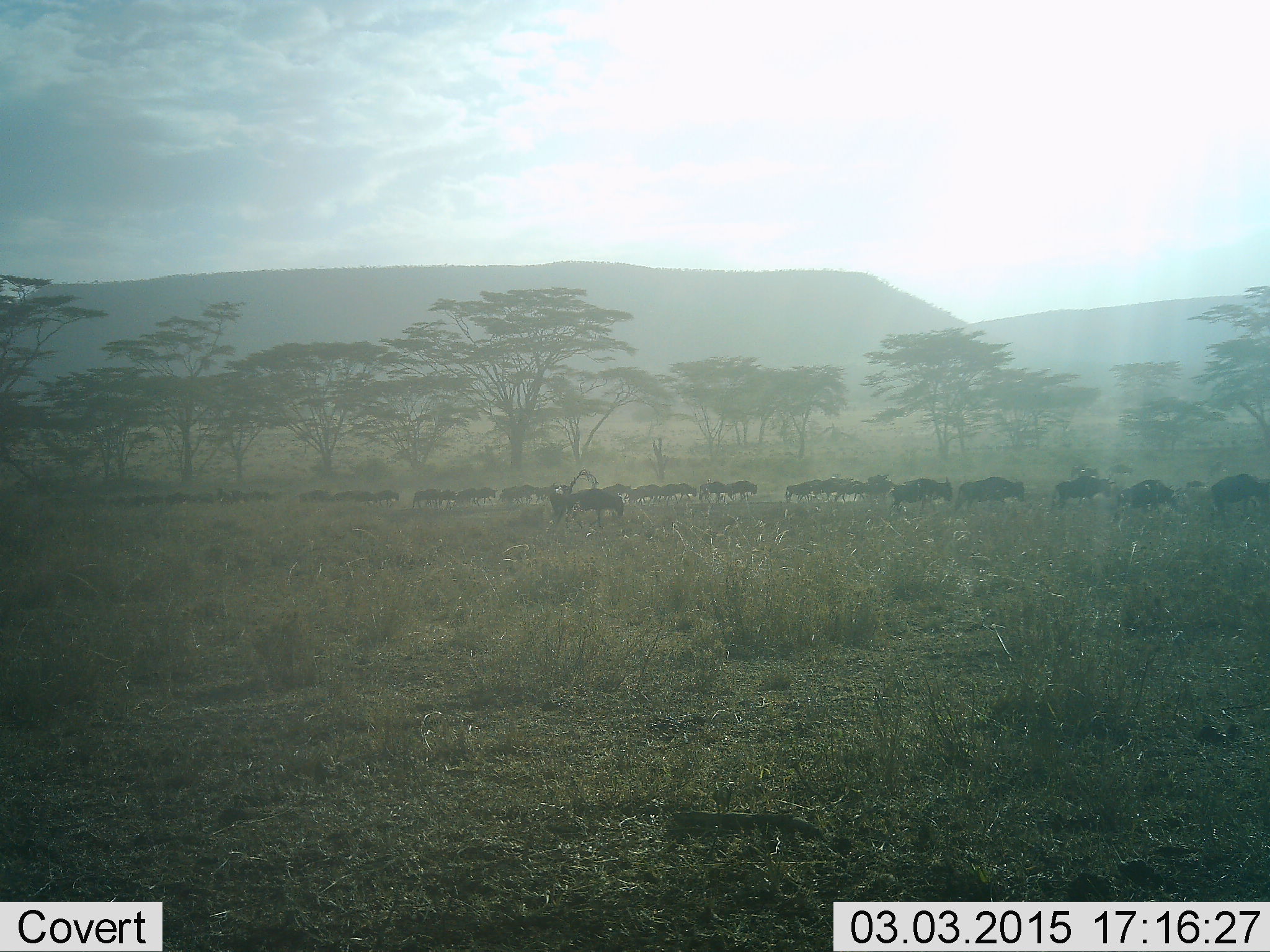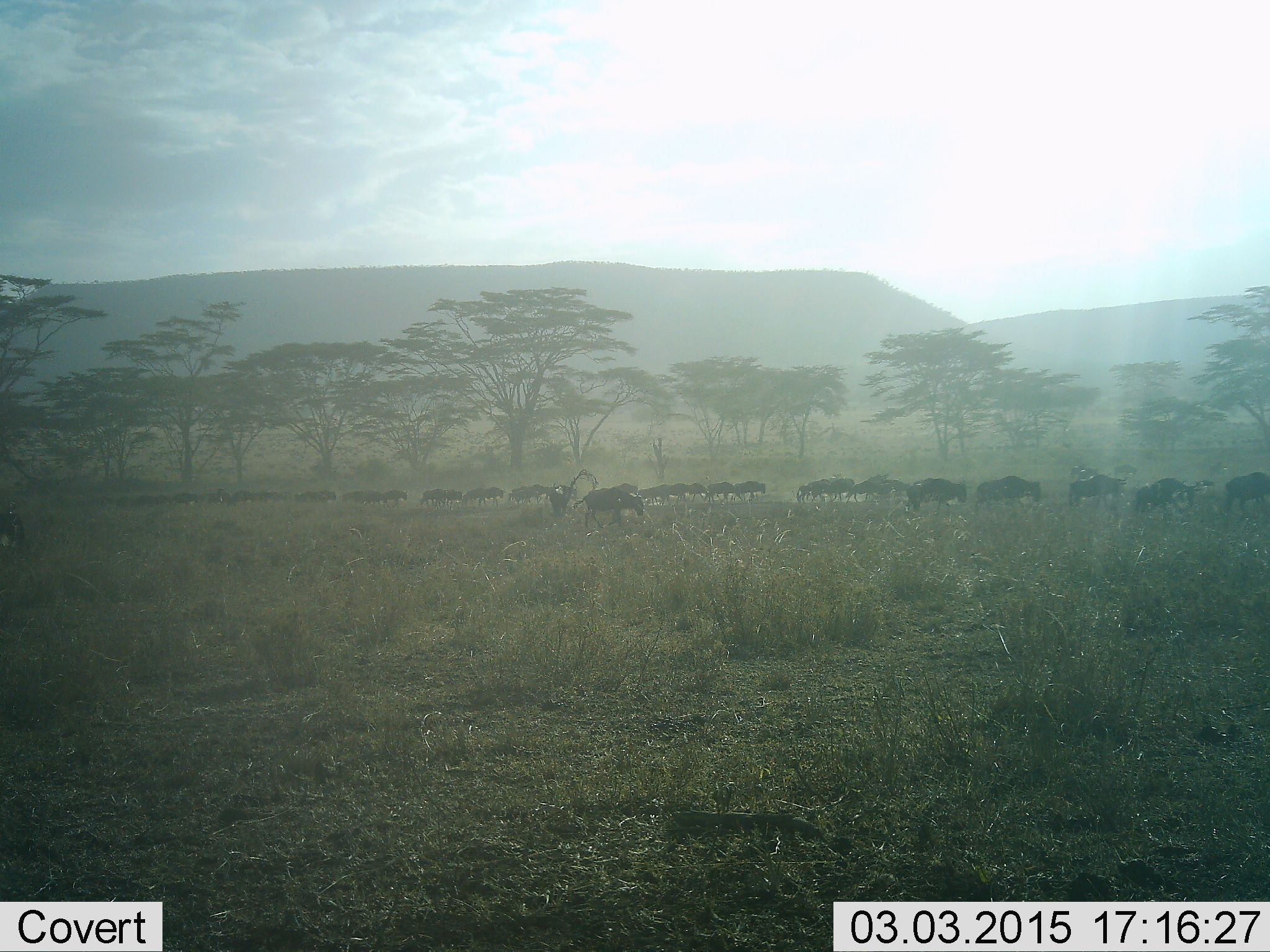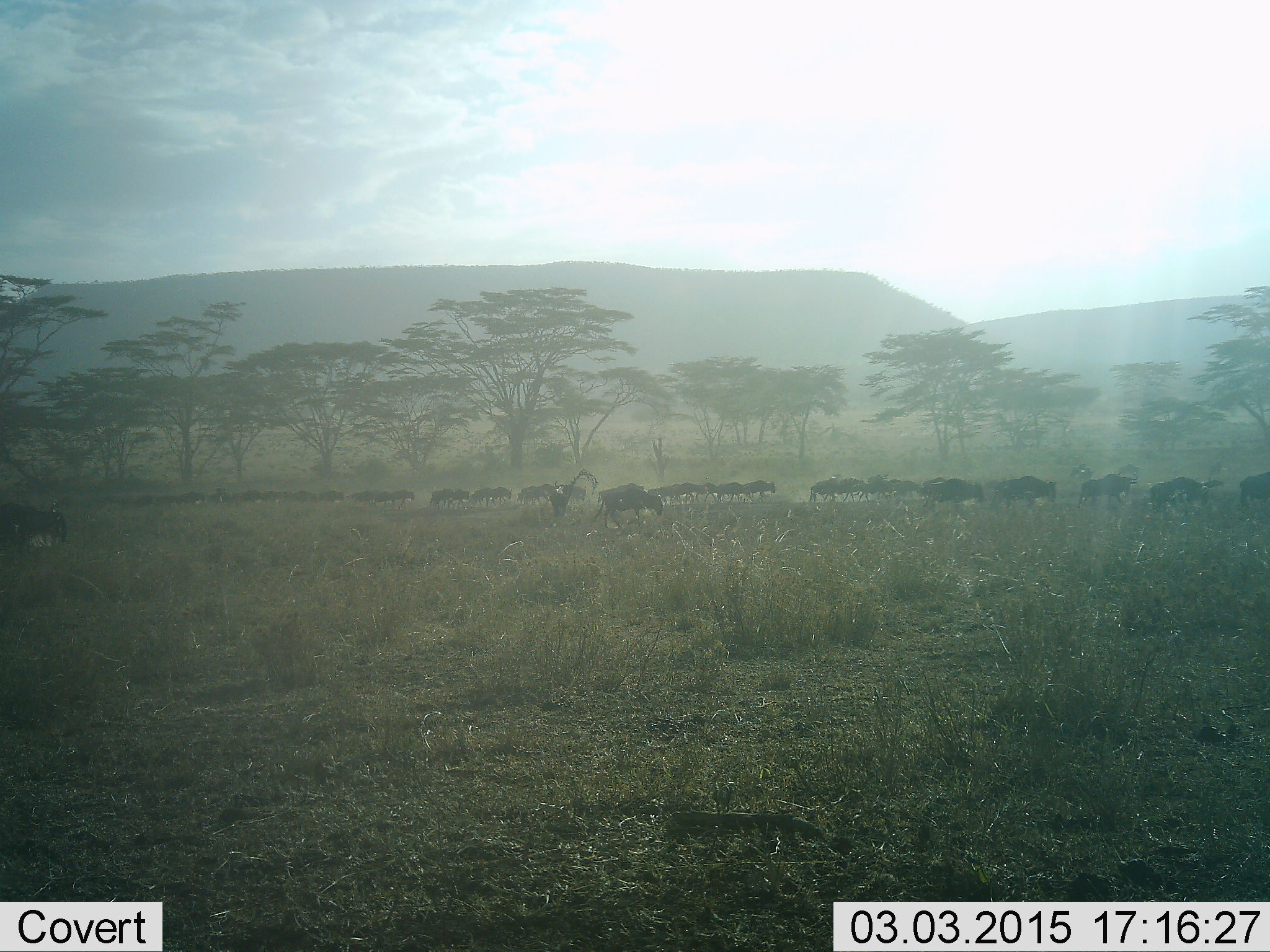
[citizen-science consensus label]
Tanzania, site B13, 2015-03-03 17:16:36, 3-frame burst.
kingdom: Animalia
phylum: Chordata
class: Mammalia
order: Artiodactyla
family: Bovidae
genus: Connochaetes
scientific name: Connochaetes taurinus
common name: blue wildebeest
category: wildebeest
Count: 11-50.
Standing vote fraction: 10%.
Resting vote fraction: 0%.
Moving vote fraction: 100%.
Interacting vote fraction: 0%.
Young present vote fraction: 0%.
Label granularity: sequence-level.